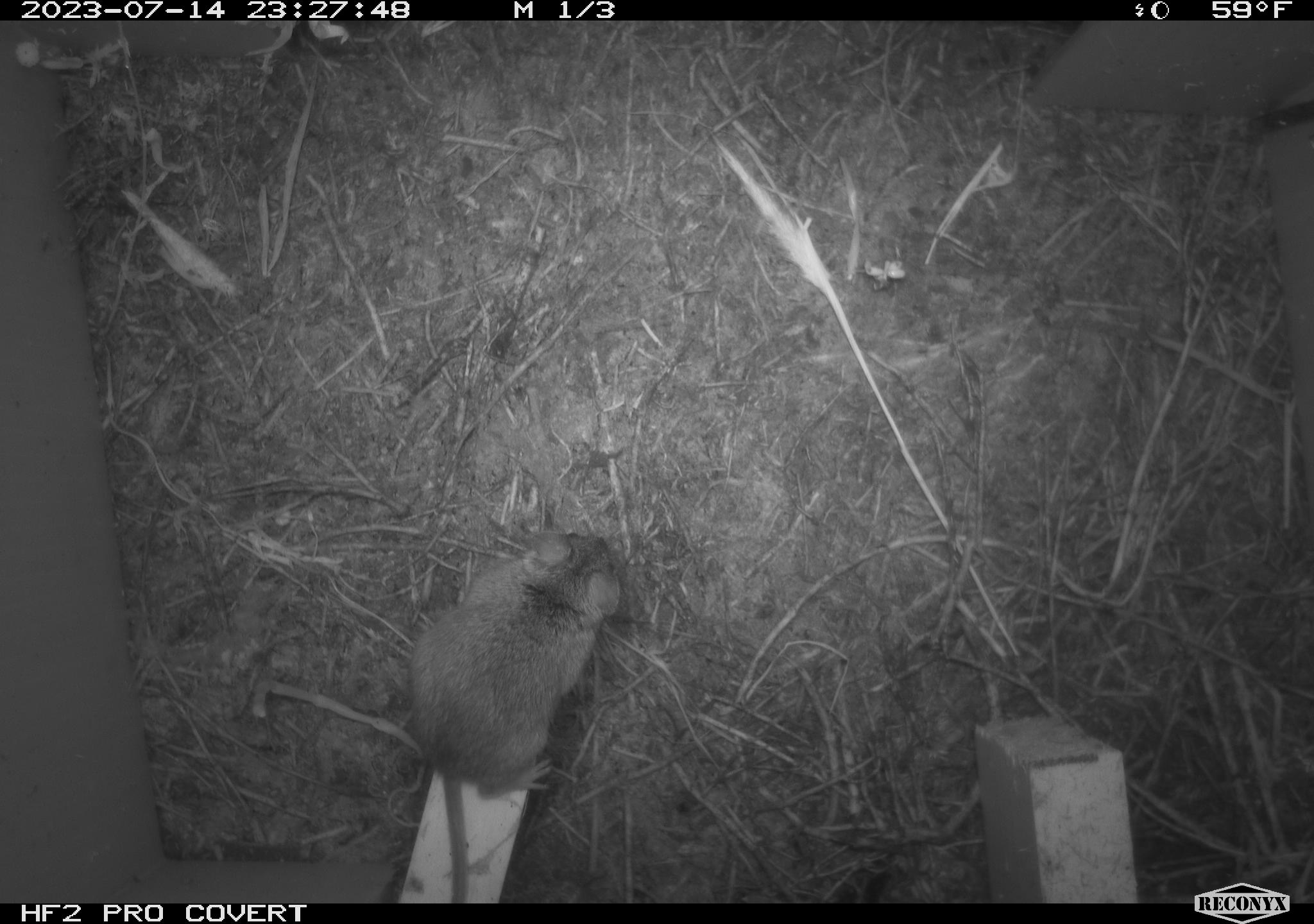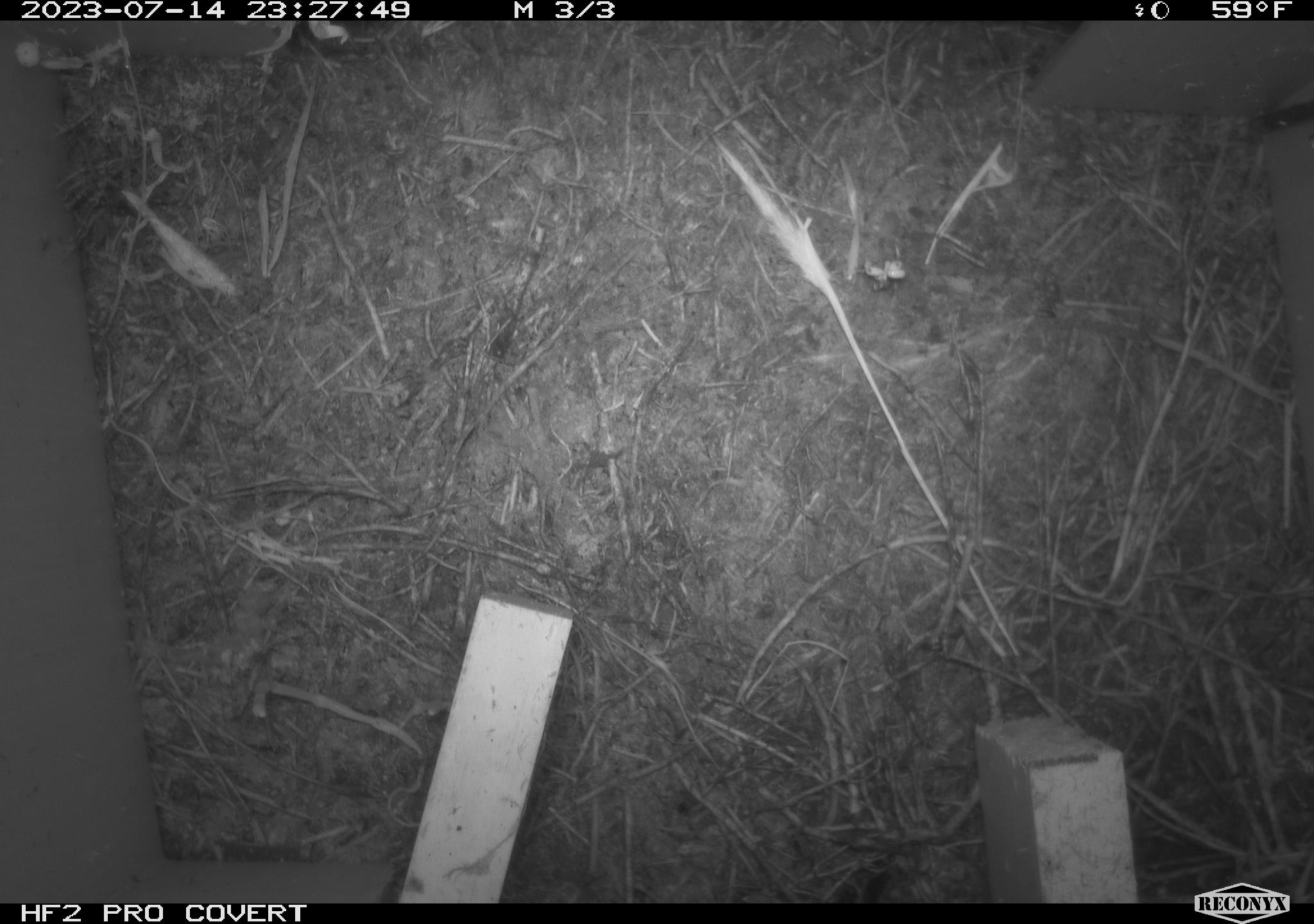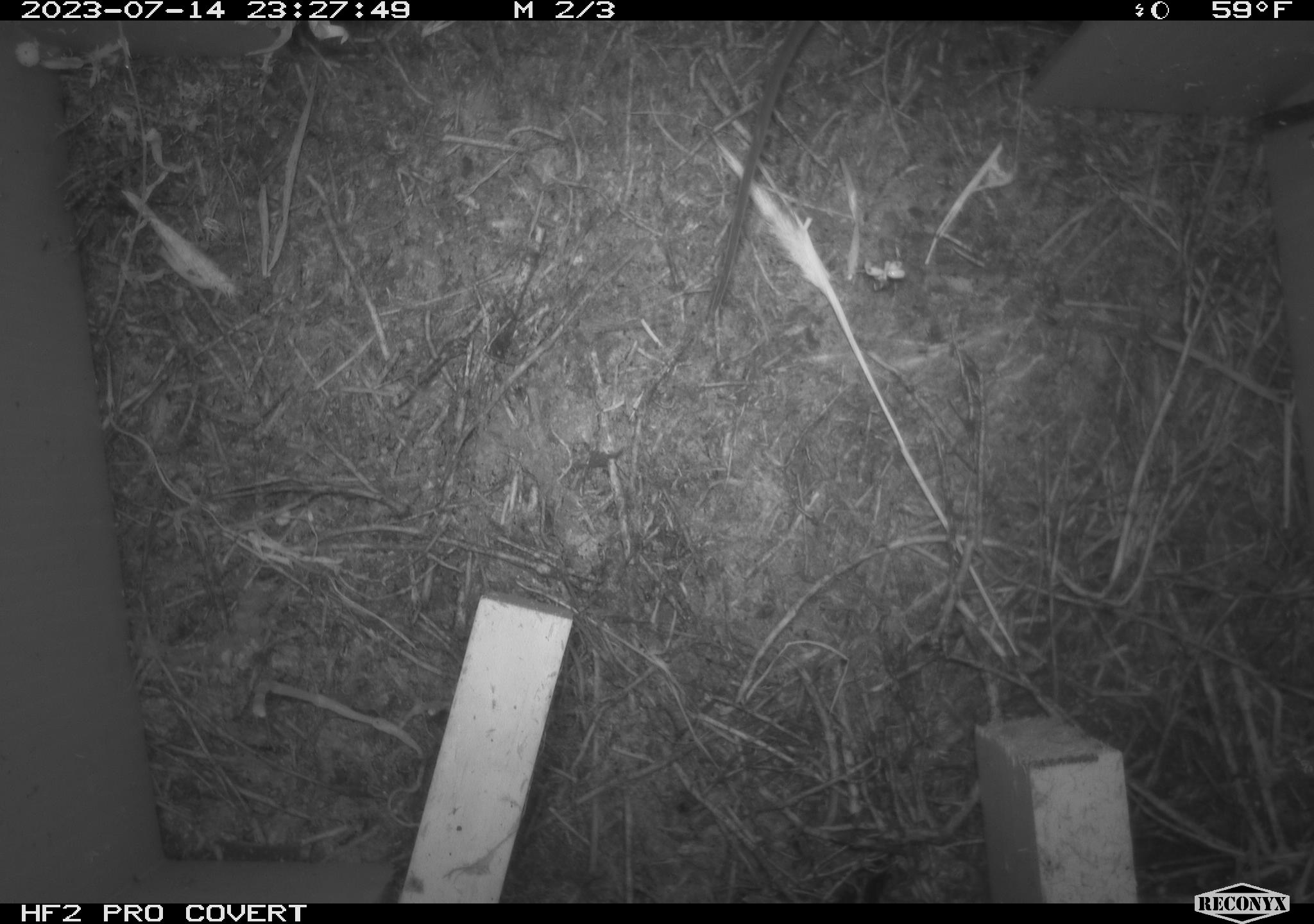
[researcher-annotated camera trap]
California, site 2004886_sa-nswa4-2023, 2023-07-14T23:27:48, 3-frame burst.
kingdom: Animalia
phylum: Chordata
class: Mammalia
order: Rodentia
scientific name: Rodentia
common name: mouse species